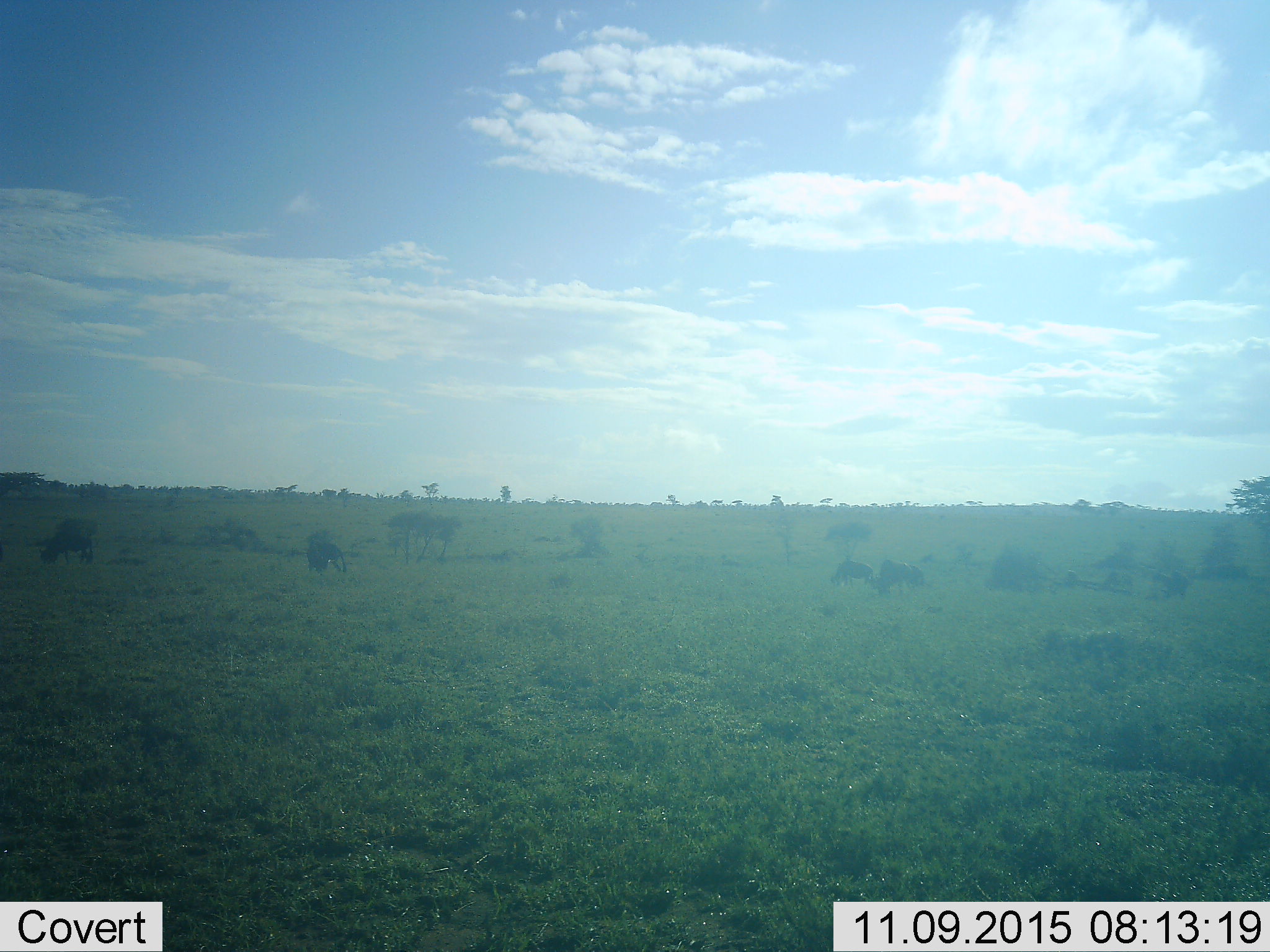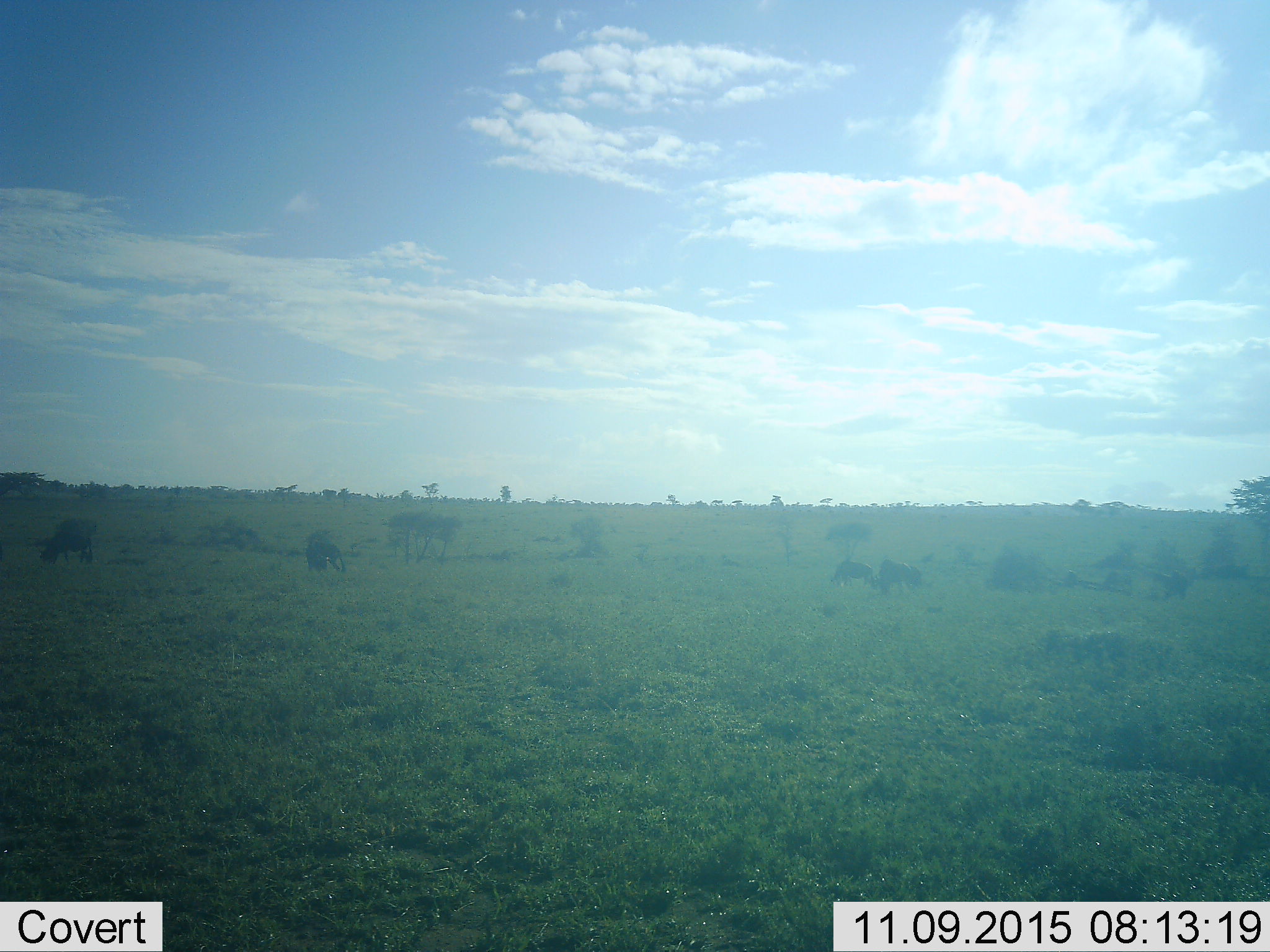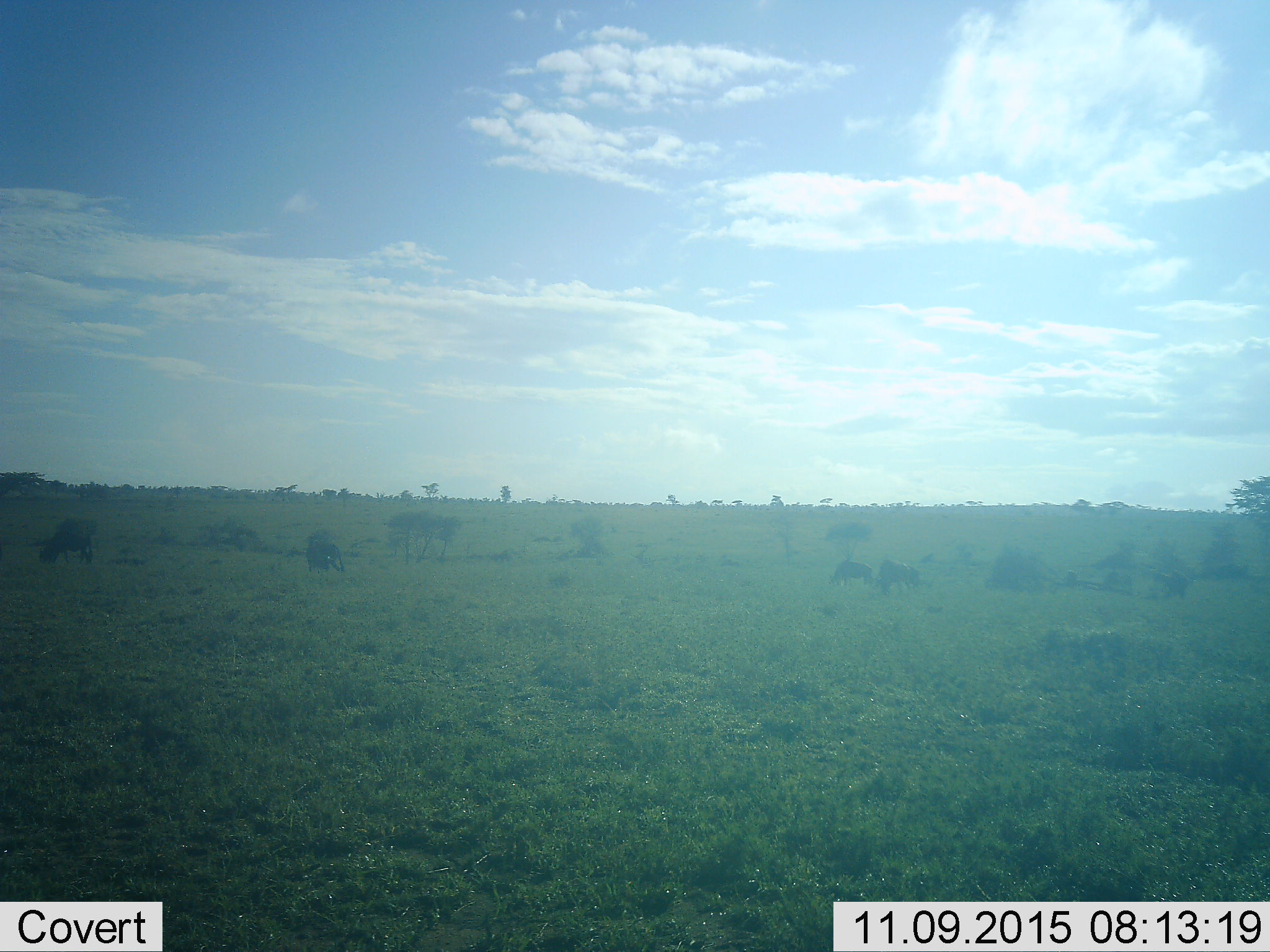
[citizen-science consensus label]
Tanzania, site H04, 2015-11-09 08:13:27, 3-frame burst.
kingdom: Animalia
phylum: Chordata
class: Mammalia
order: Artiodactyla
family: Bovidae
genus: Connochaetes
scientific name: Connochaetes taurinus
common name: blue wildebeest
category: wildebeest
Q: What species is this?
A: Wildebeest (blue wildebeest) (Connochaetes taurinus).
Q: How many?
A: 8.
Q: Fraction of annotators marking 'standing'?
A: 43%.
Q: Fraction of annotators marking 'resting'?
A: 0%.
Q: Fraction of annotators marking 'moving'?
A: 29%.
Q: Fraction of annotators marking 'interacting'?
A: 0%.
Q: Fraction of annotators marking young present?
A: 0%.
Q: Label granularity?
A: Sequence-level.